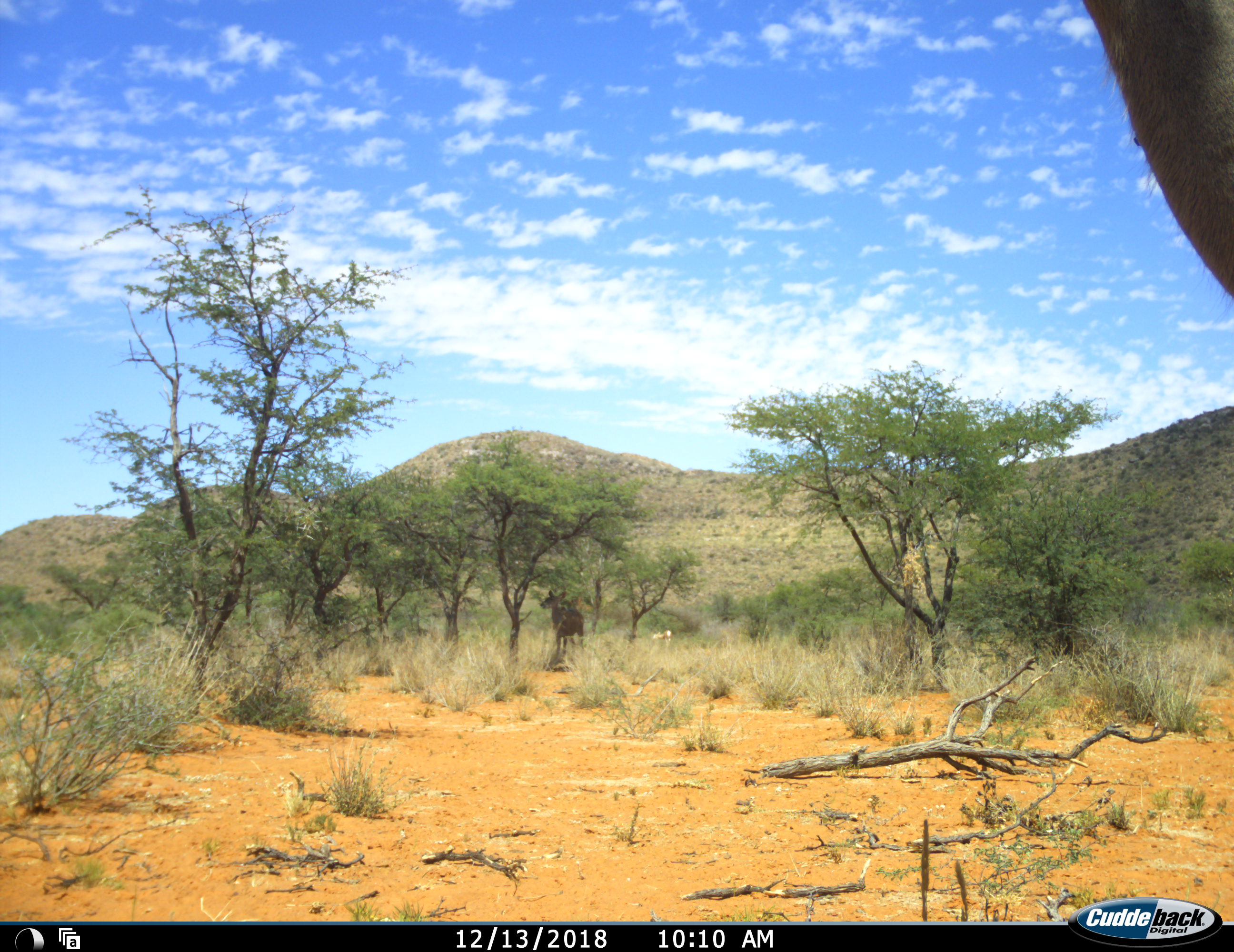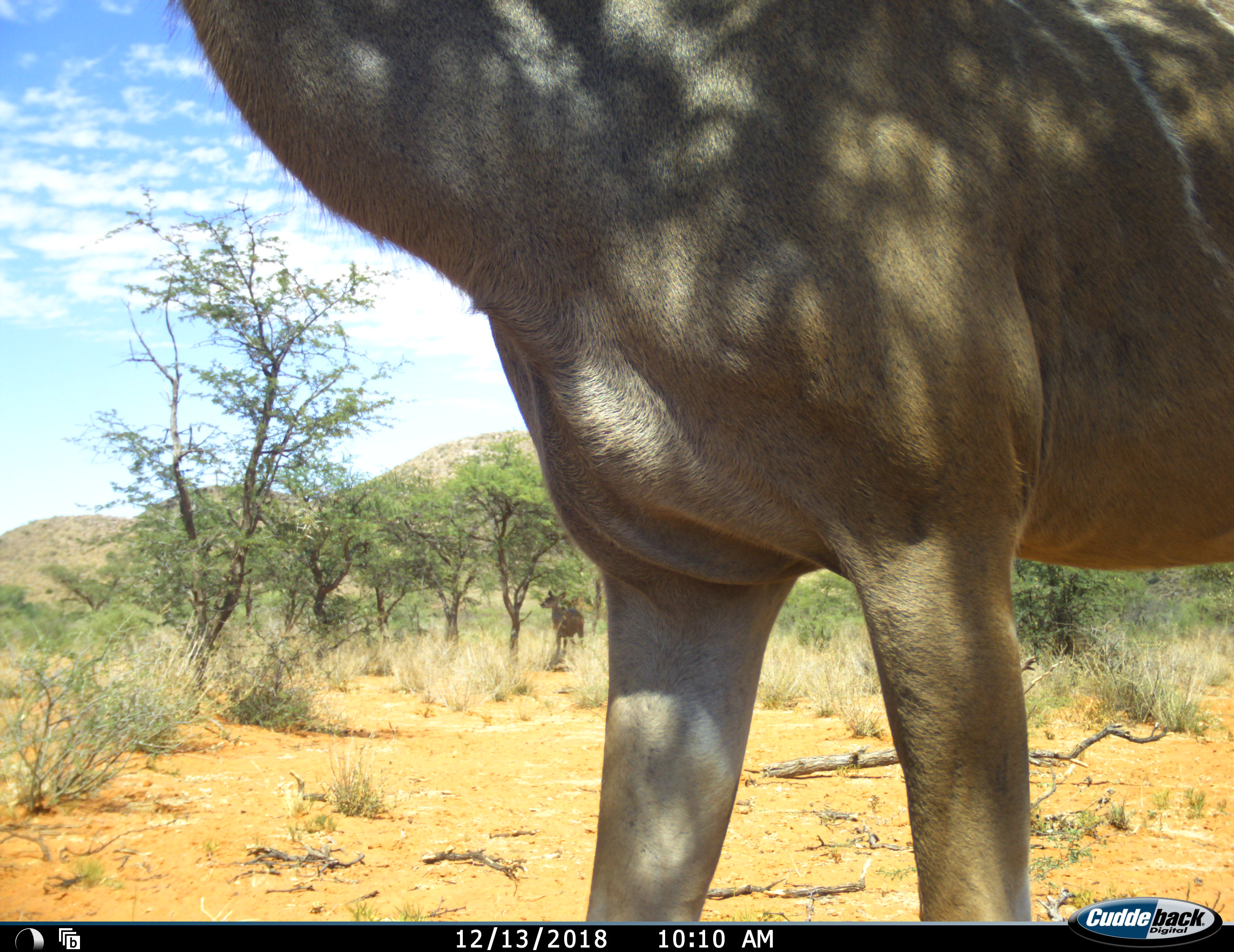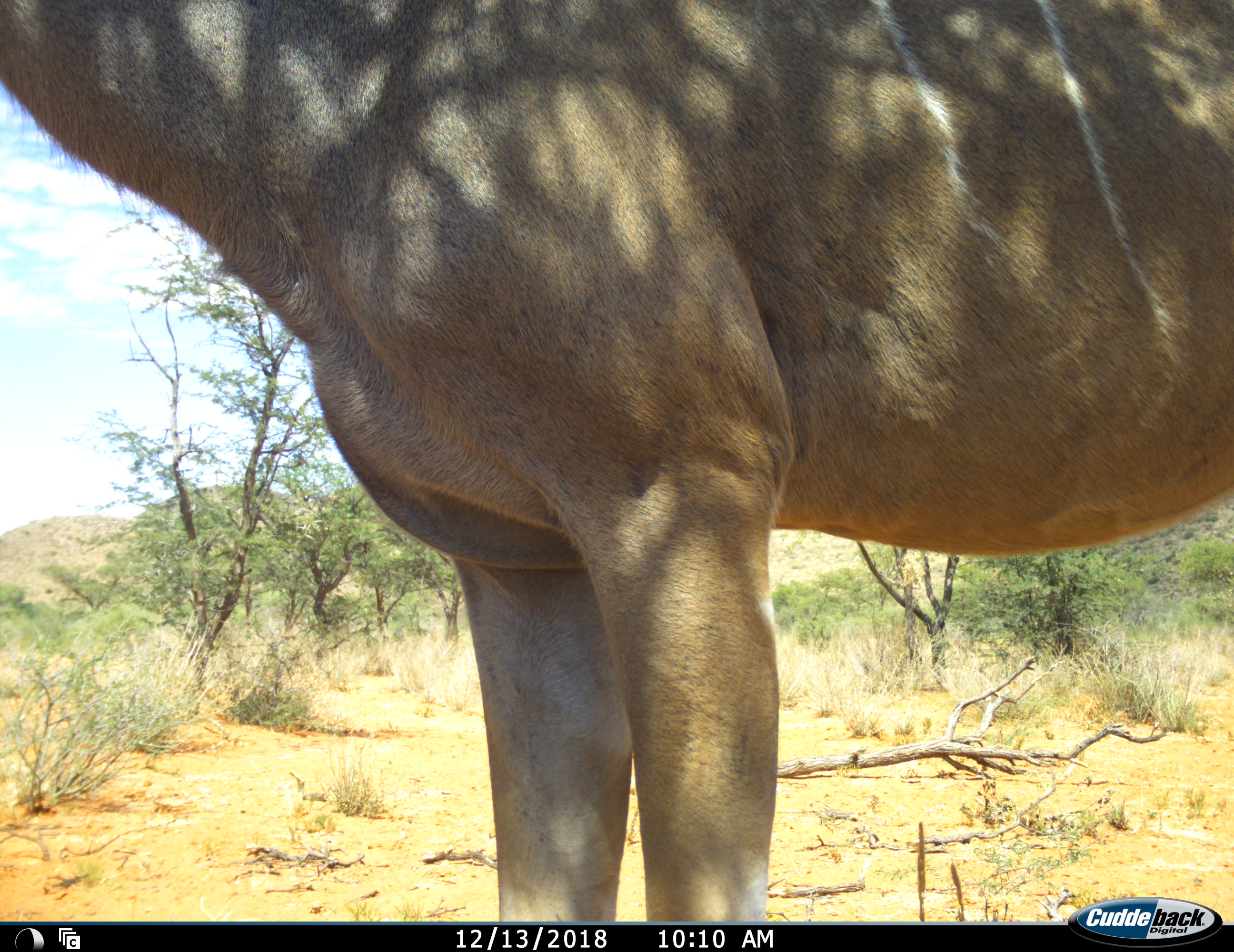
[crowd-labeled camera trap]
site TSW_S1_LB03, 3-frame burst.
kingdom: Animalia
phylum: Chordata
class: Mammalia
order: Artiodactyla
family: Bovidae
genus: Tragelaphus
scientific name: Tragelaphus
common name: kudu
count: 2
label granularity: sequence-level